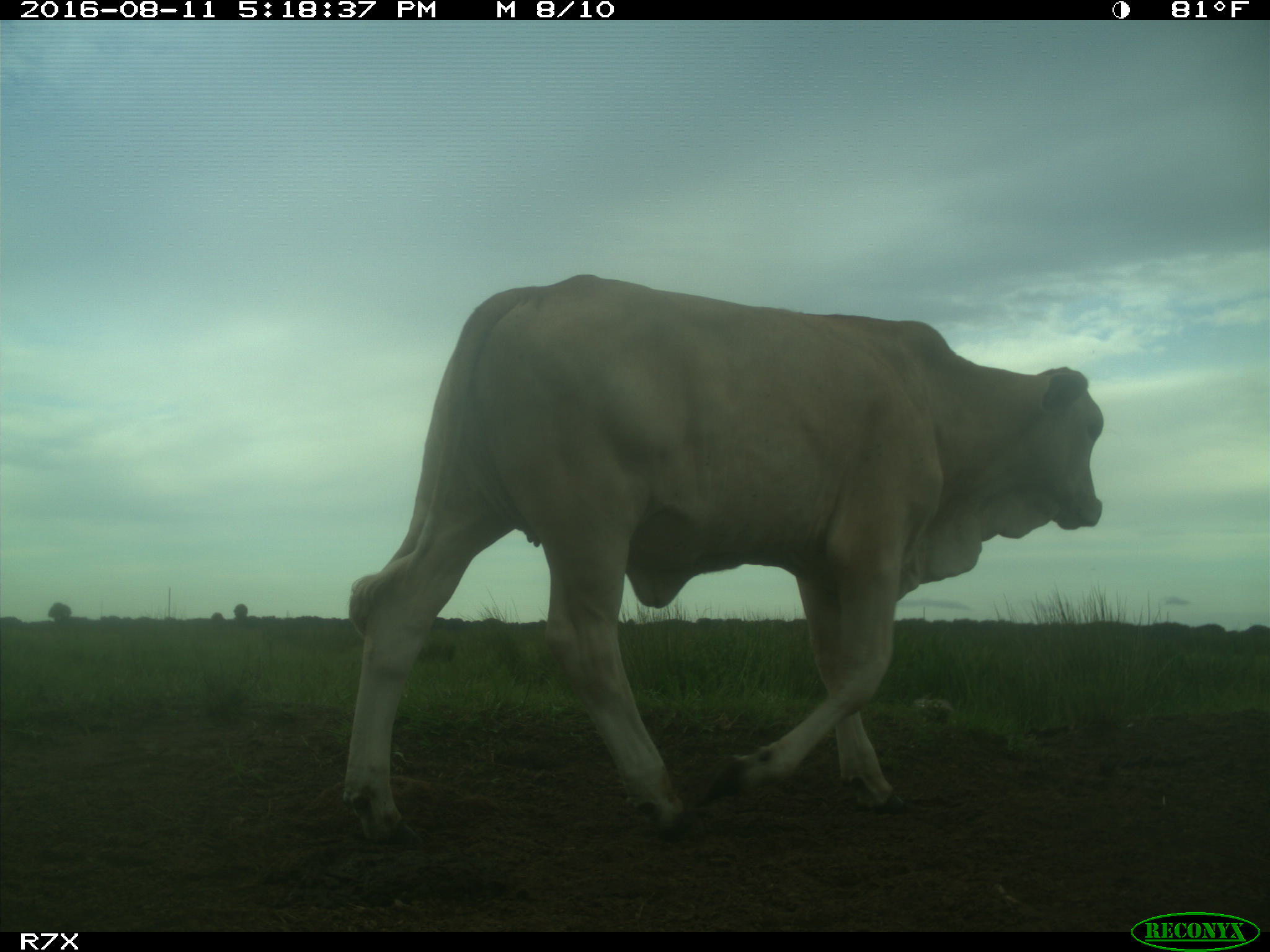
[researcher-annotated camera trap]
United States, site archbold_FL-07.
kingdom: Animalia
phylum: Chordata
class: Mammalia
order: Artiodactyla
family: Bovidae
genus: Bos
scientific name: Bos taurus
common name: domestic cow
Bos taurus (domestic cow).